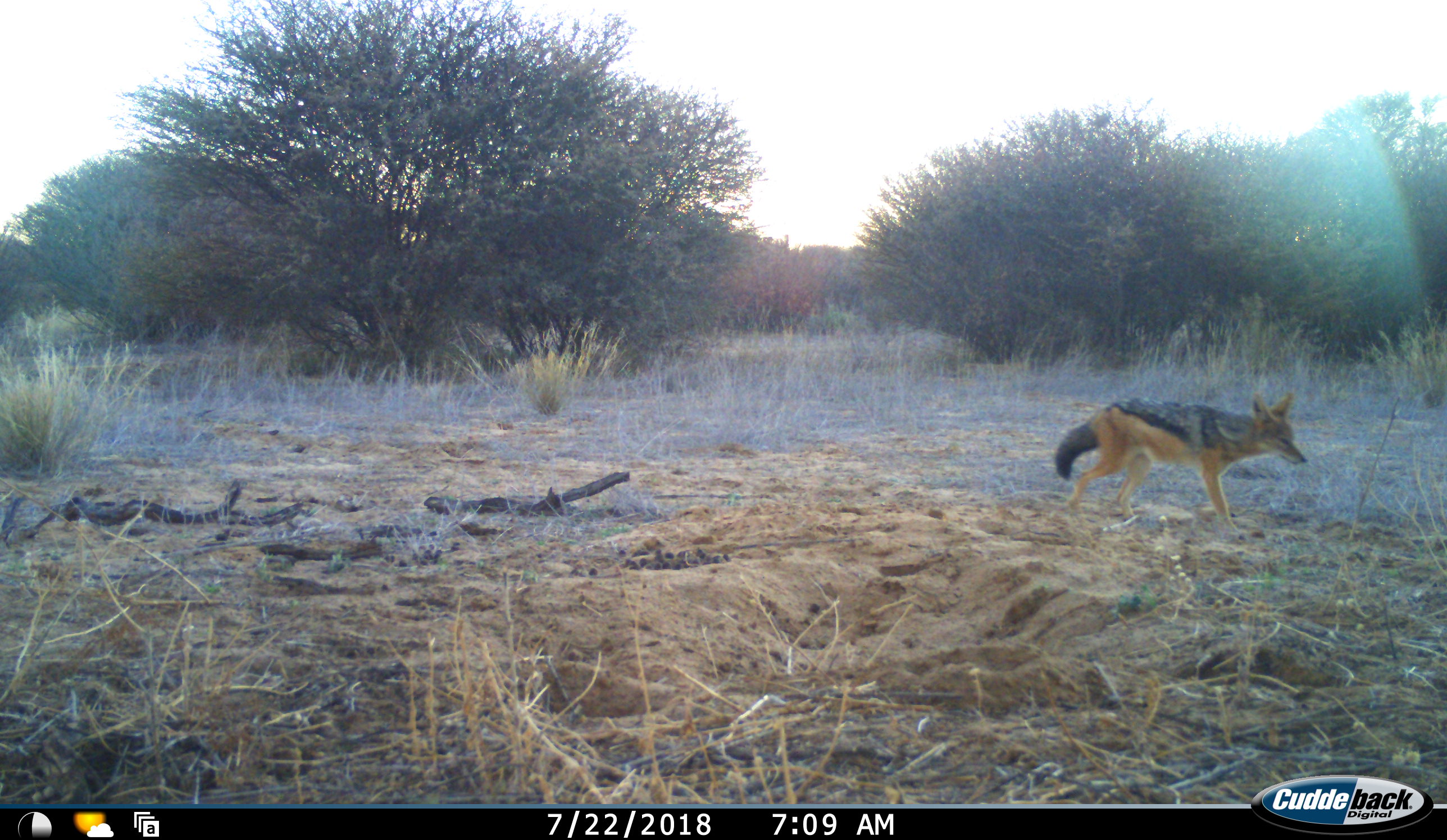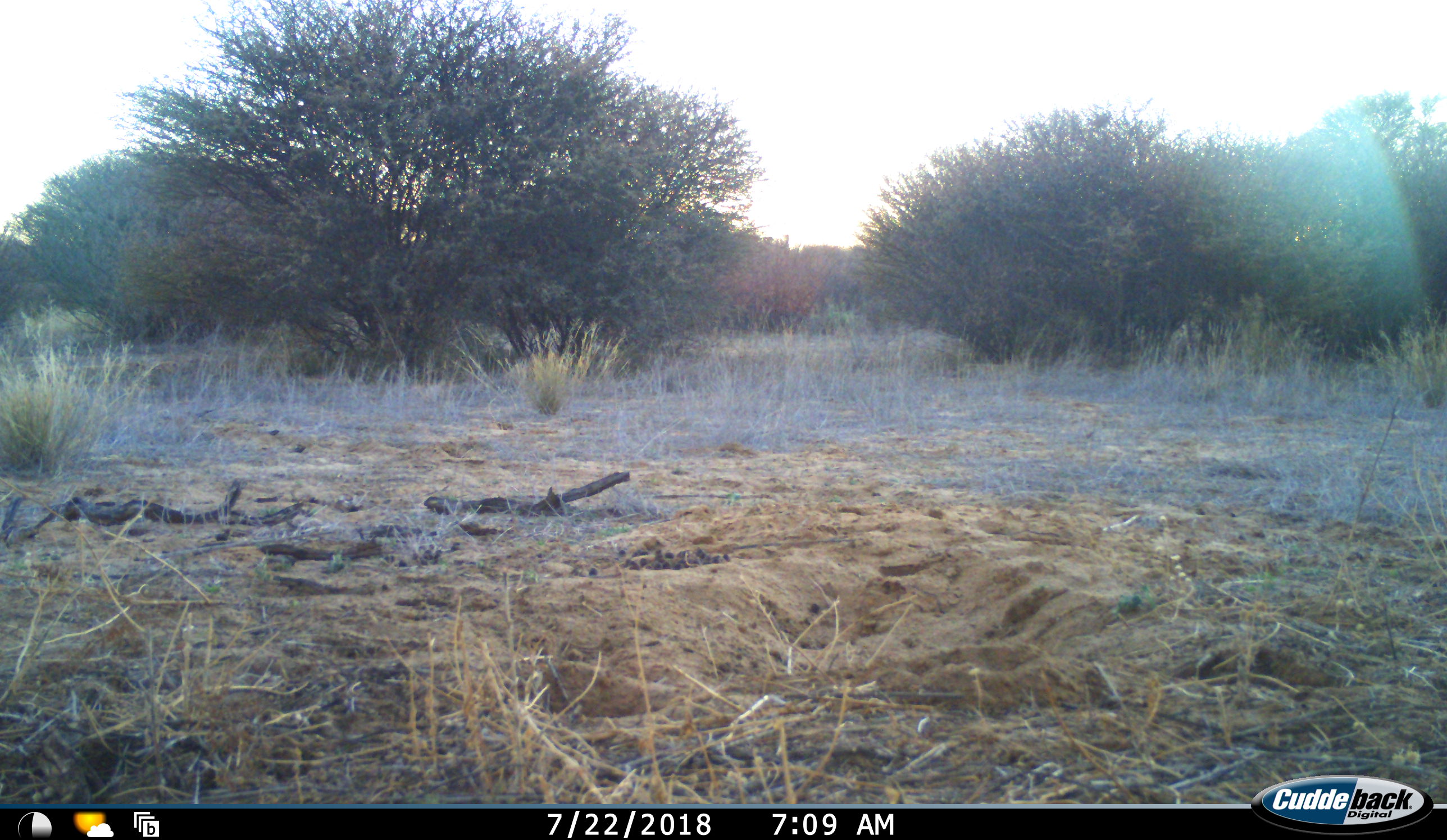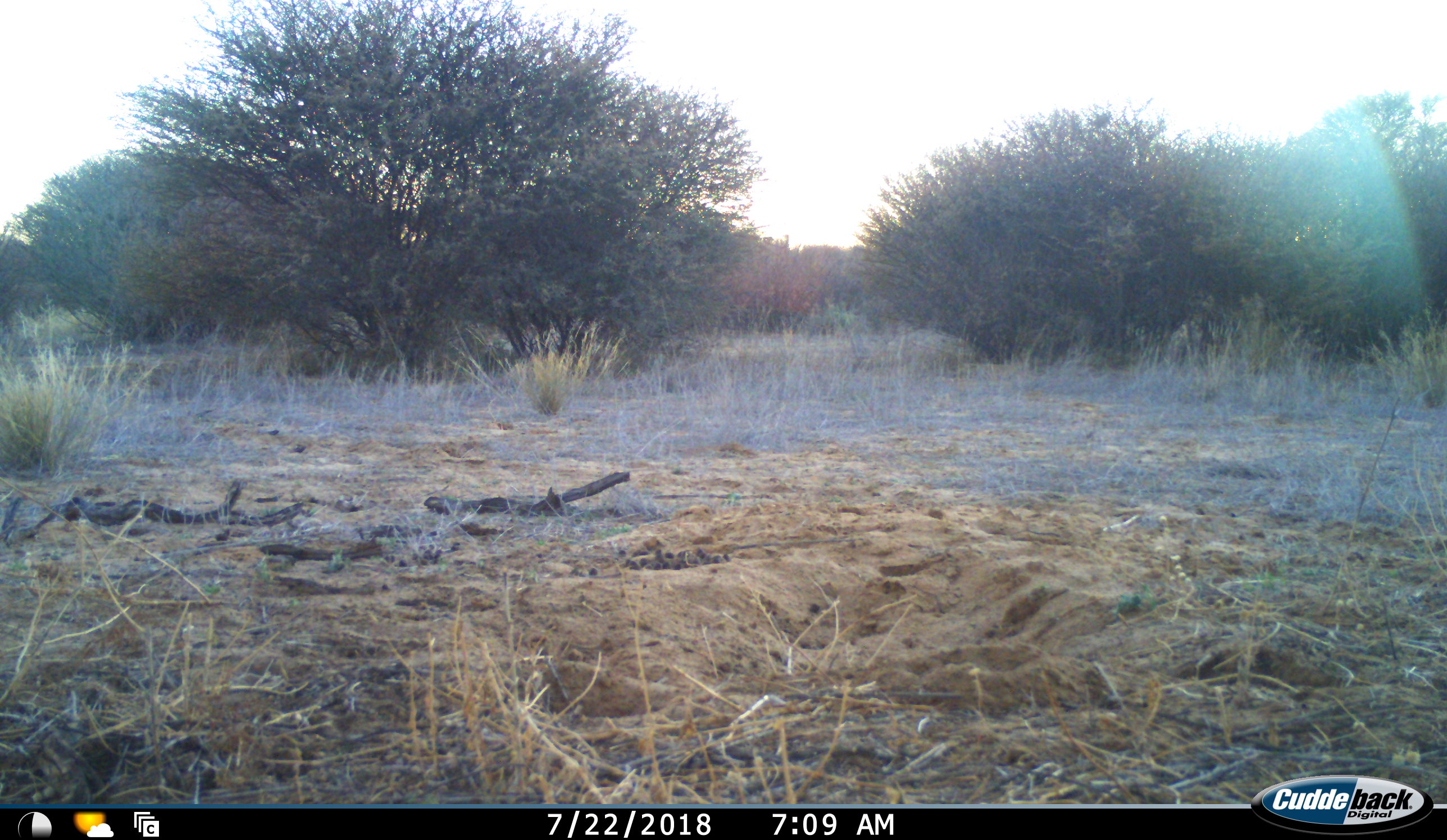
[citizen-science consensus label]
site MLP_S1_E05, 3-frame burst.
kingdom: Animalia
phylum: Chordata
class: Mammalia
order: Carnivora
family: Canidae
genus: Lupulella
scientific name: Lupulella mesomelas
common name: black-backed jackal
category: jackalblackbacked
Jackalblackbacked (black-backed jackal) (Lupulella mesomelas), count 1. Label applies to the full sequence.